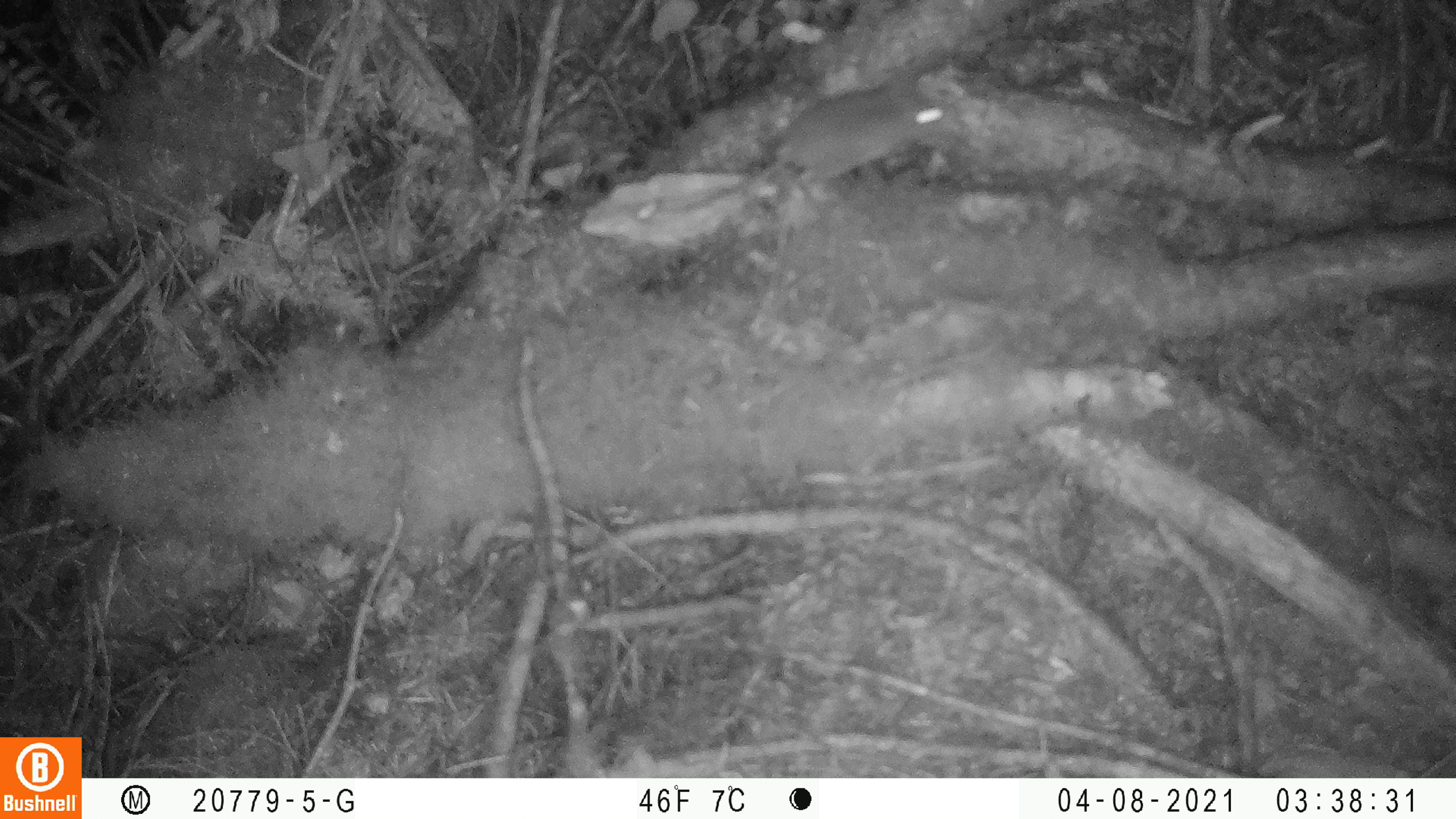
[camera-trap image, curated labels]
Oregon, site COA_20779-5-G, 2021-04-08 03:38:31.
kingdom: Animalia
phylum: Chordata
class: Mammalia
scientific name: Mammalia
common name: small mammal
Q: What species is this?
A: Small mammal (Mammalia).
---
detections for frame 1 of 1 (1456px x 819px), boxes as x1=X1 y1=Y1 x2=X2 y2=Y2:
small mammal: x1=593 y1=44 x2=992 y2=256